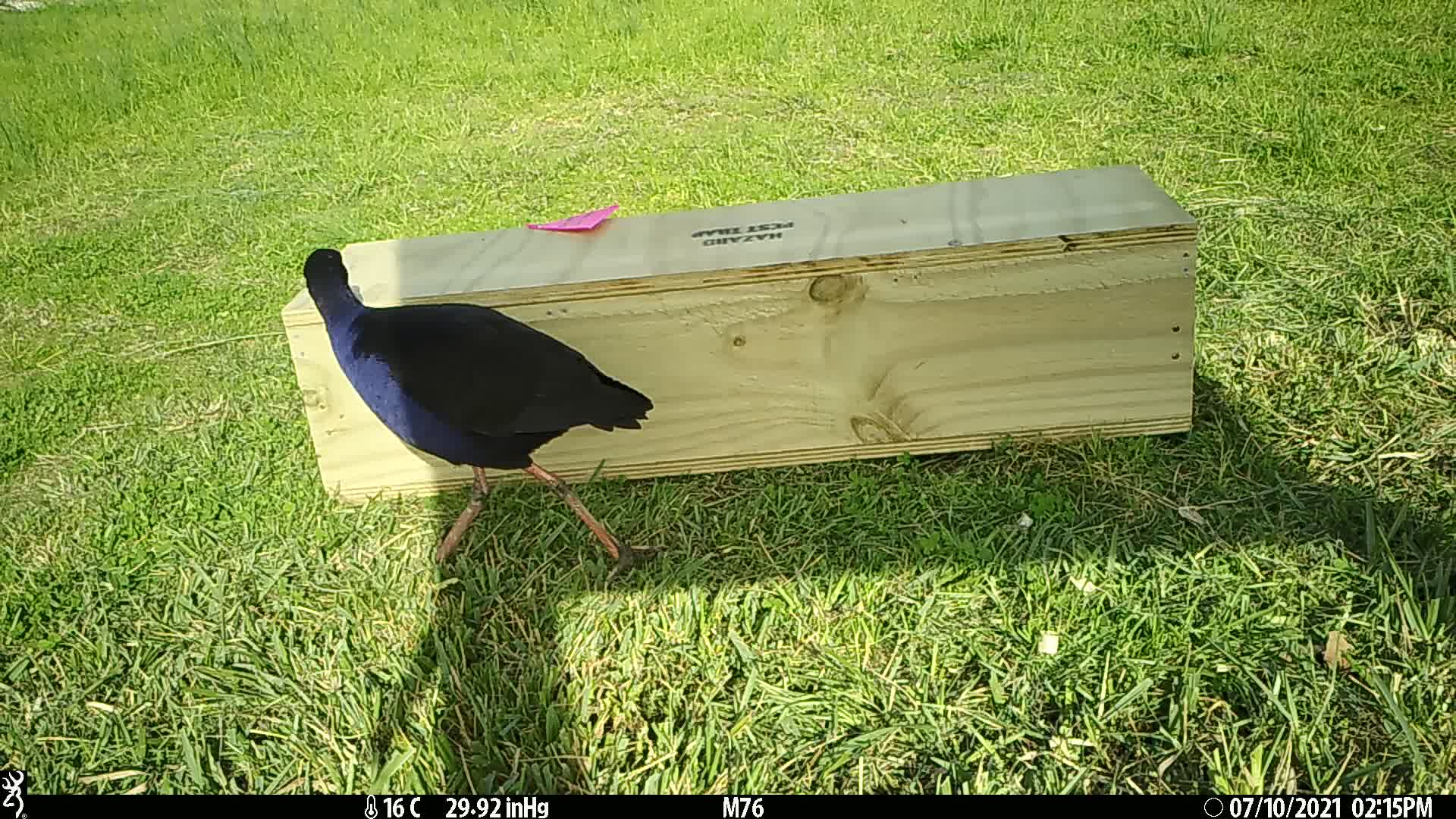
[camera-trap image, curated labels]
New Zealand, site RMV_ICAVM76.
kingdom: Animalia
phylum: Chordata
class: Aves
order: Gruiformes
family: Rallidae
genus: Porphyrio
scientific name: Porphyrio melanotus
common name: australasian swamphen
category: pukeko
Pukeko (australasian swamphen) (Porphyrio melanotus).